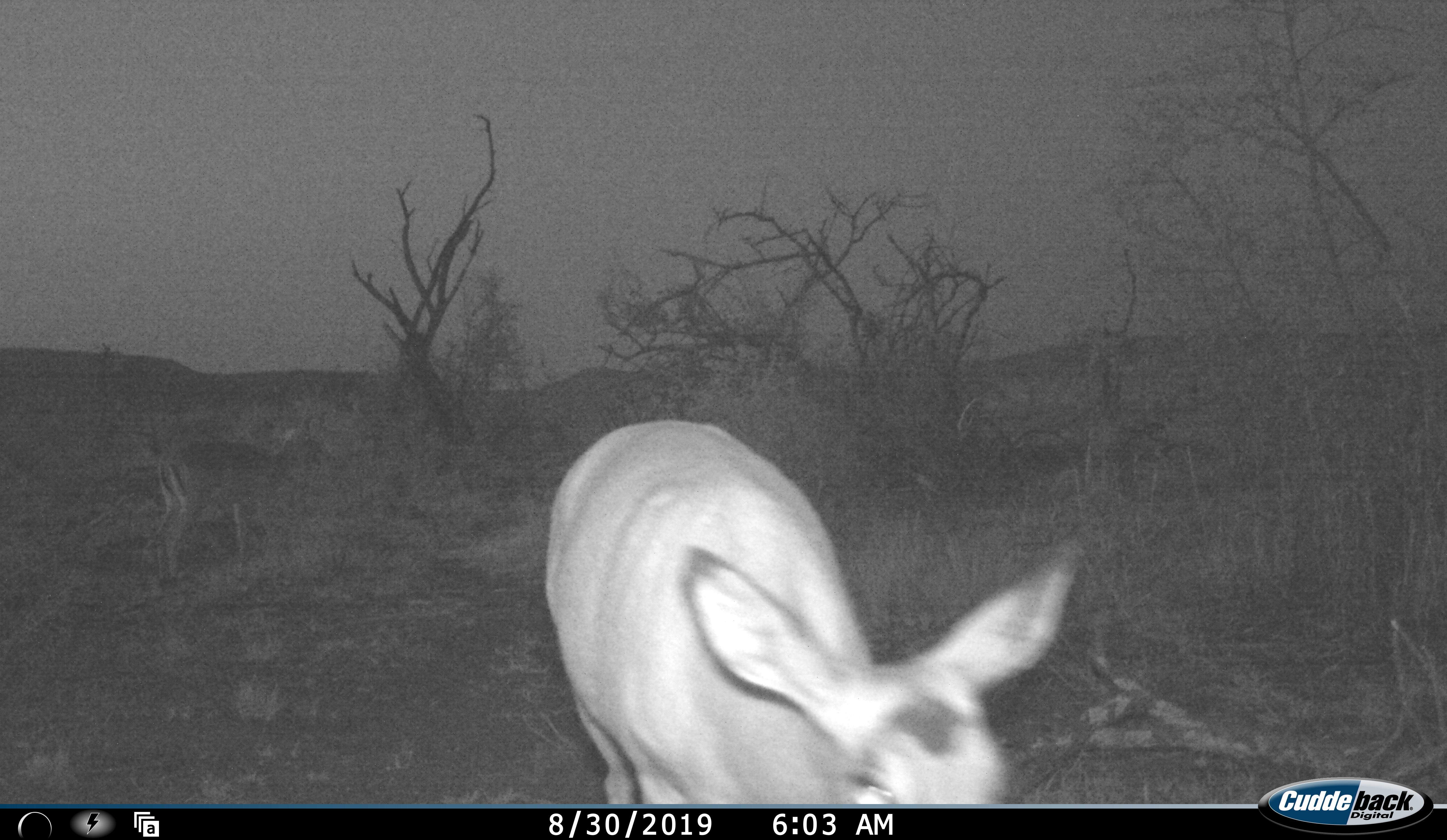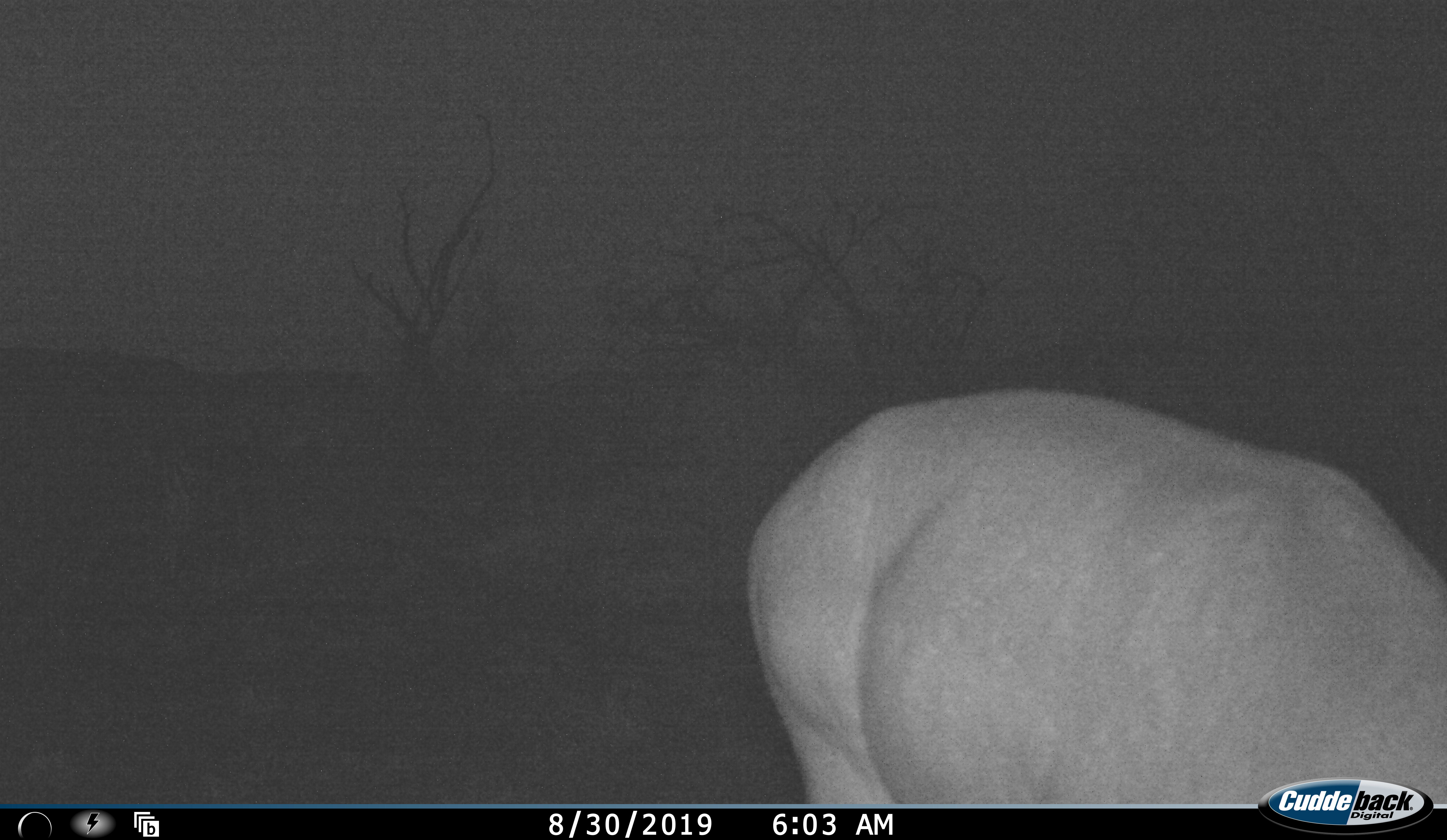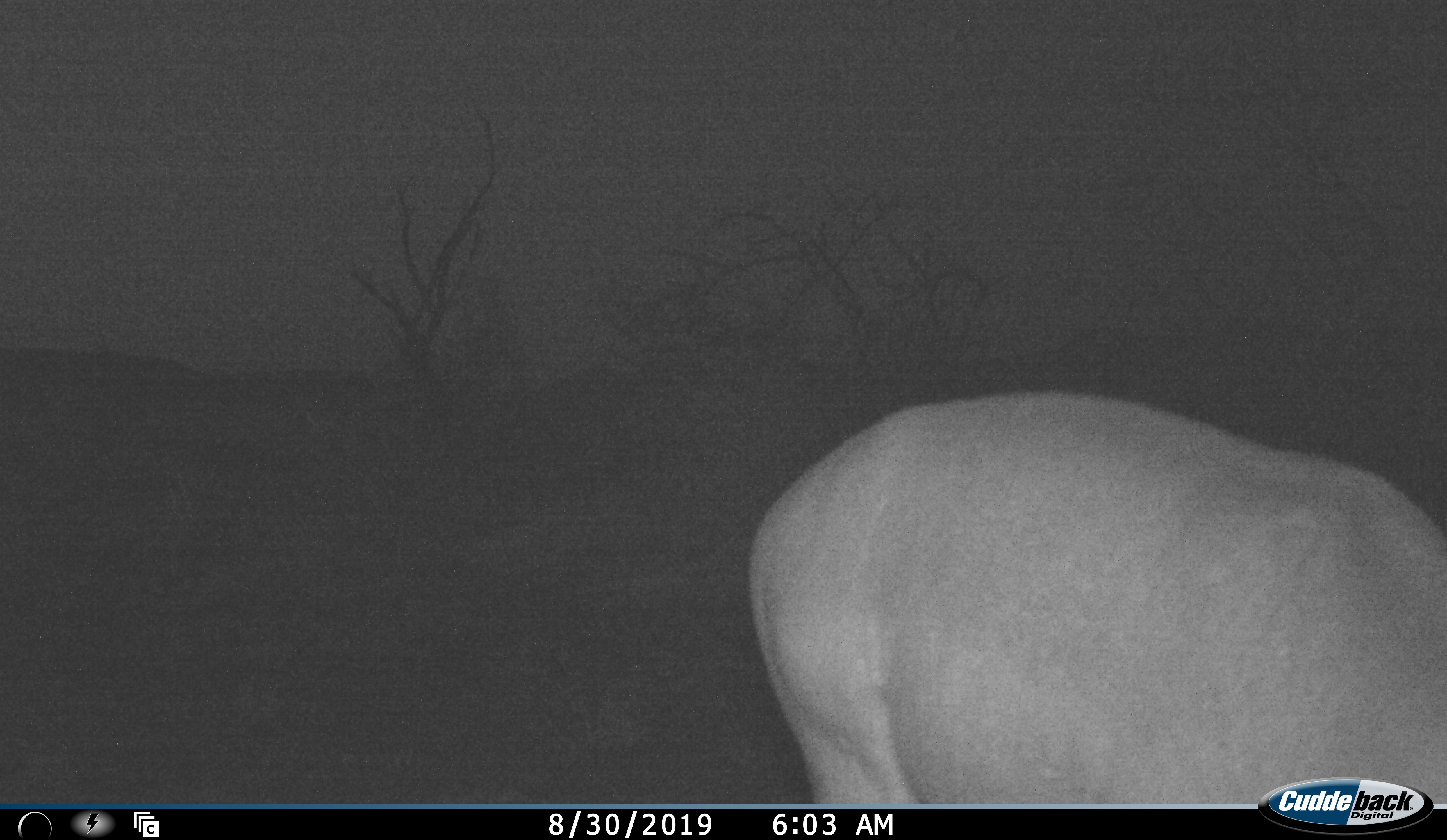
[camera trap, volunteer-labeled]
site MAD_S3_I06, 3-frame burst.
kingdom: Animalia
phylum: Chordata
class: Mammalia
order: Artiodactyla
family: Bovidae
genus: Aepyceros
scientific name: Aepyceros melampus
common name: impala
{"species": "impala (Aepyceros melampus)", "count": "1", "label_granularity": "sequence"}